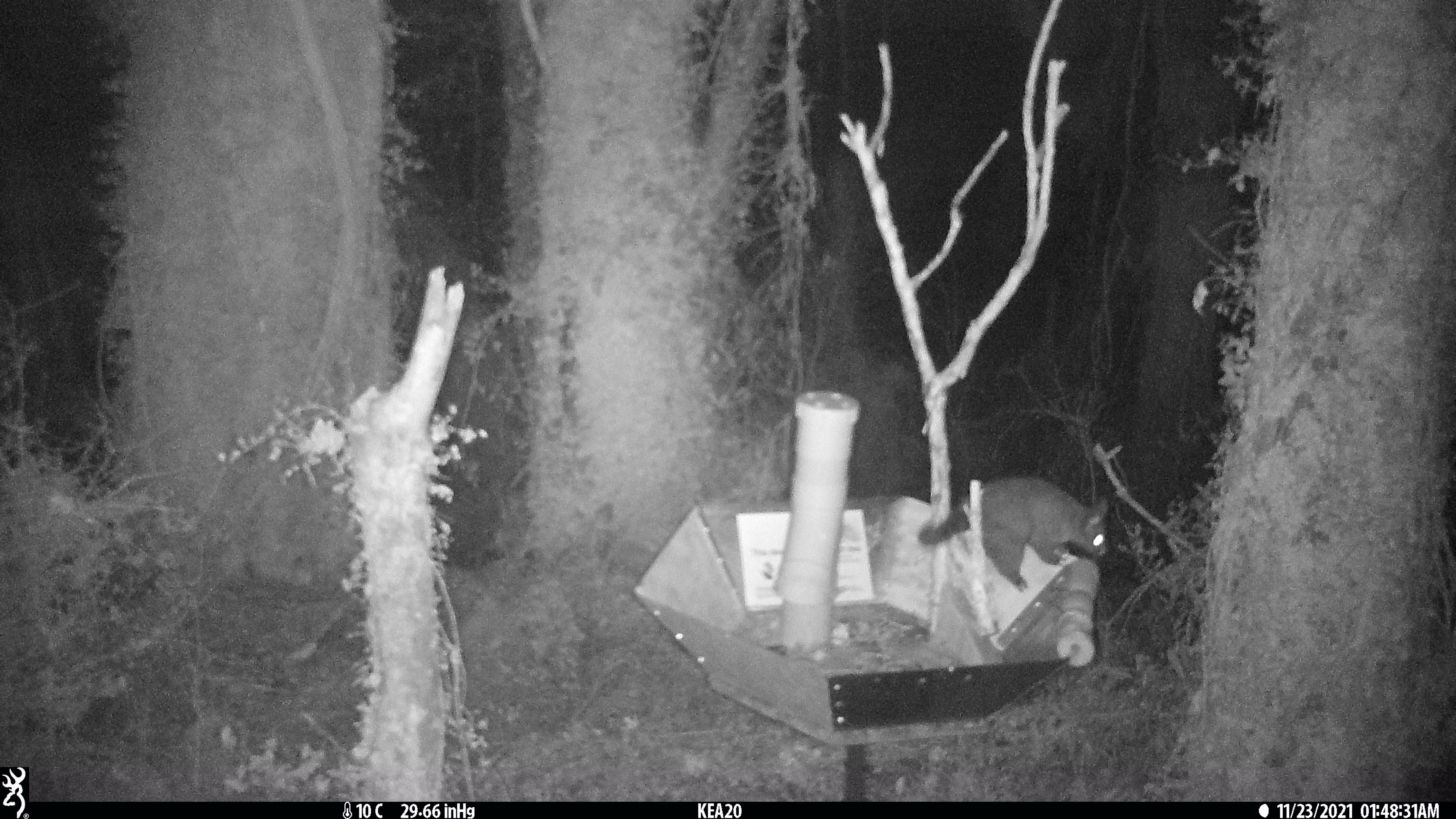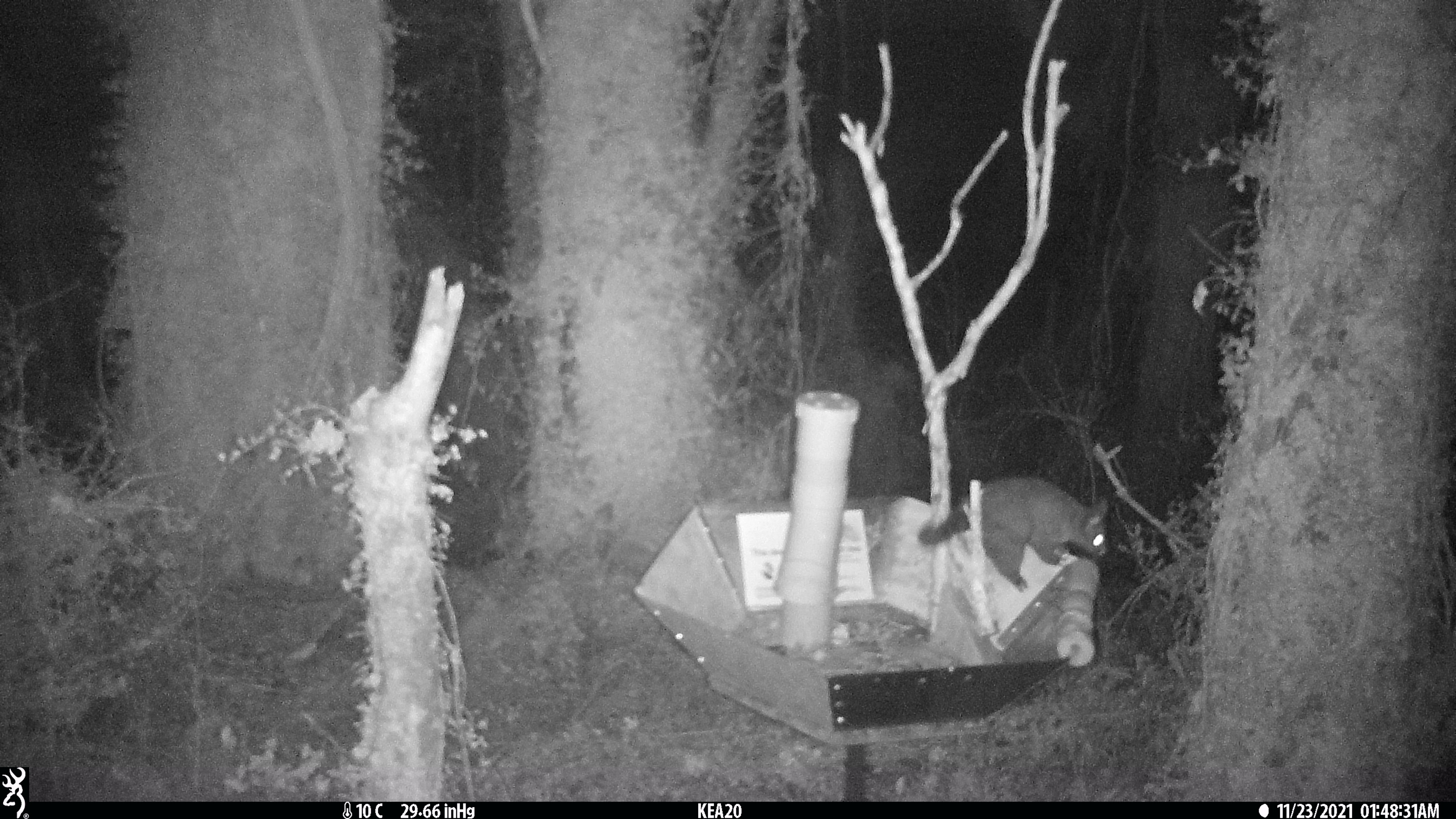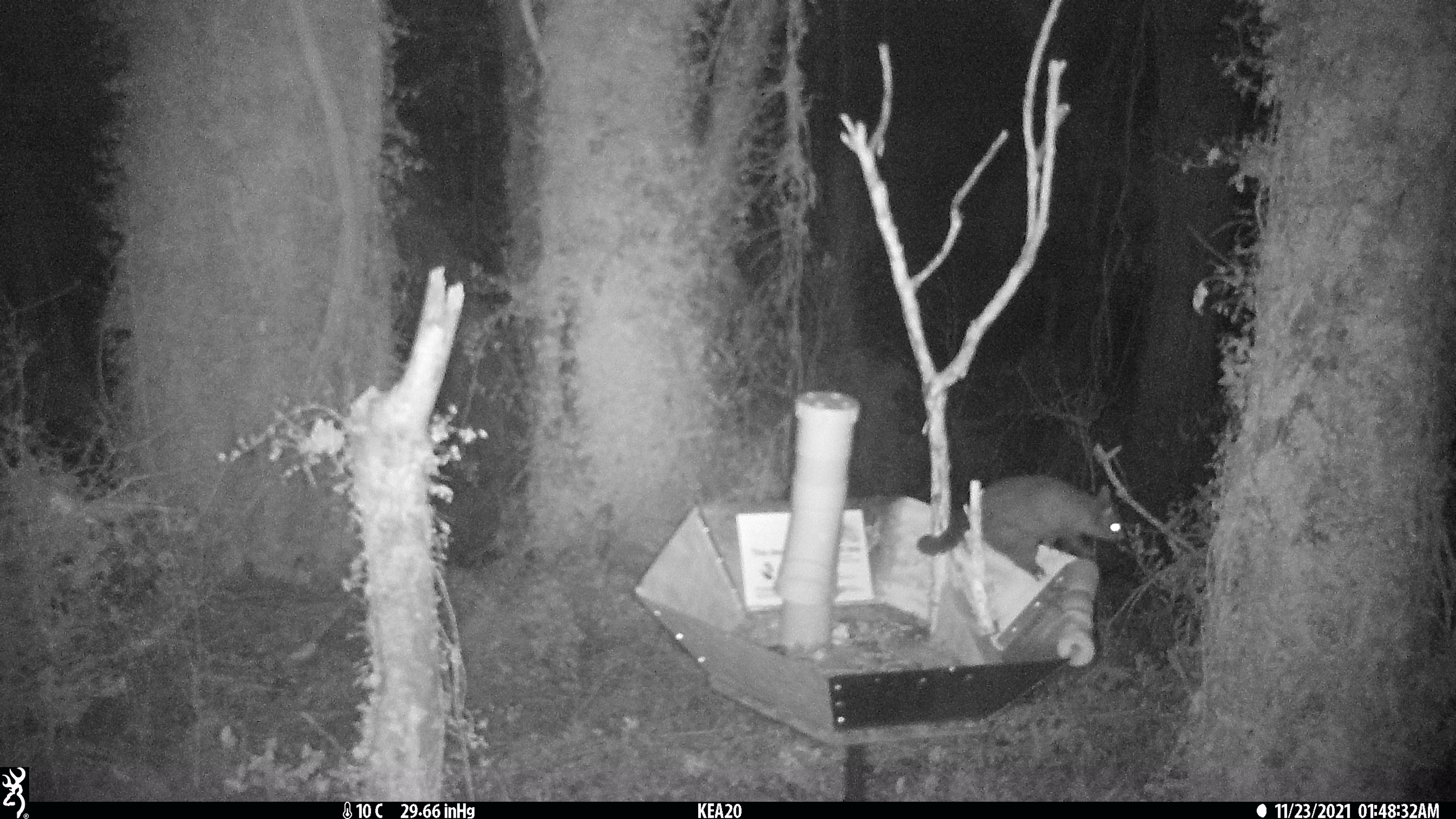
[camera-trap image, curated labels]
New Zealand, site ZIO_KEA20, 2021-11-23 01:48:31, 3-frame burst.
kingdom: Animalia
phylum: Chordata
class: Mammalia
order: Diprotodontia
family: Phalangeridae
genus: Trichosurus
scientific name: Trichosurus vulpecula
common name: common brushtail possum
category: possum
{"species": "possum (common brushtail possum) (Trichosurus vulpecula)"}